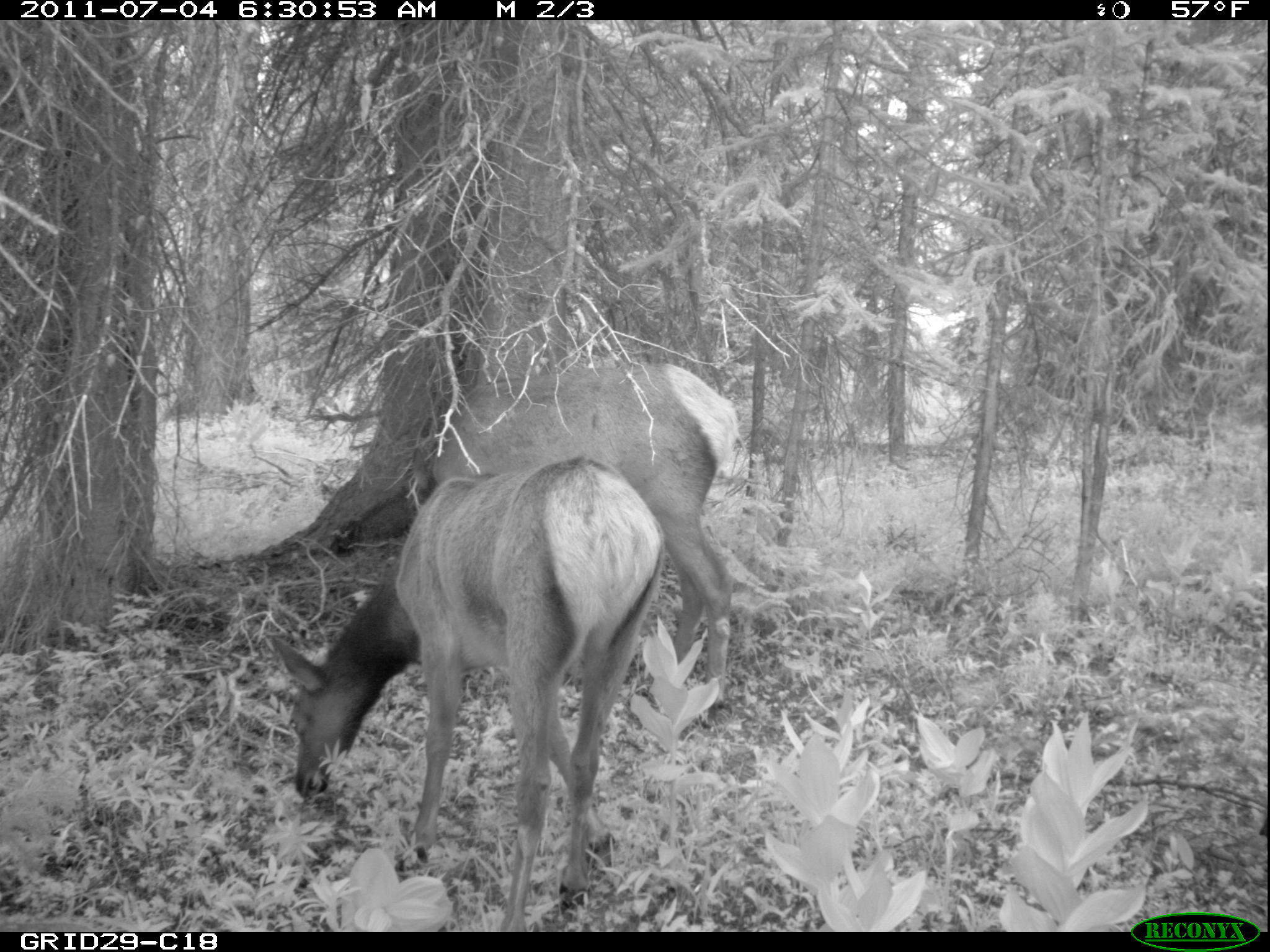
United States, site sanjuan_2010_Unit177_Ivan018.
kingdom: Animalia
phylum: Chordata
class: Mammalia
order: Artiodactyla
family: Cervidae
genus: Cervus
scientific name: Cervus elaphus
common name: red deer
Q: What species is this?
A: Cervus elaphus (red deer).